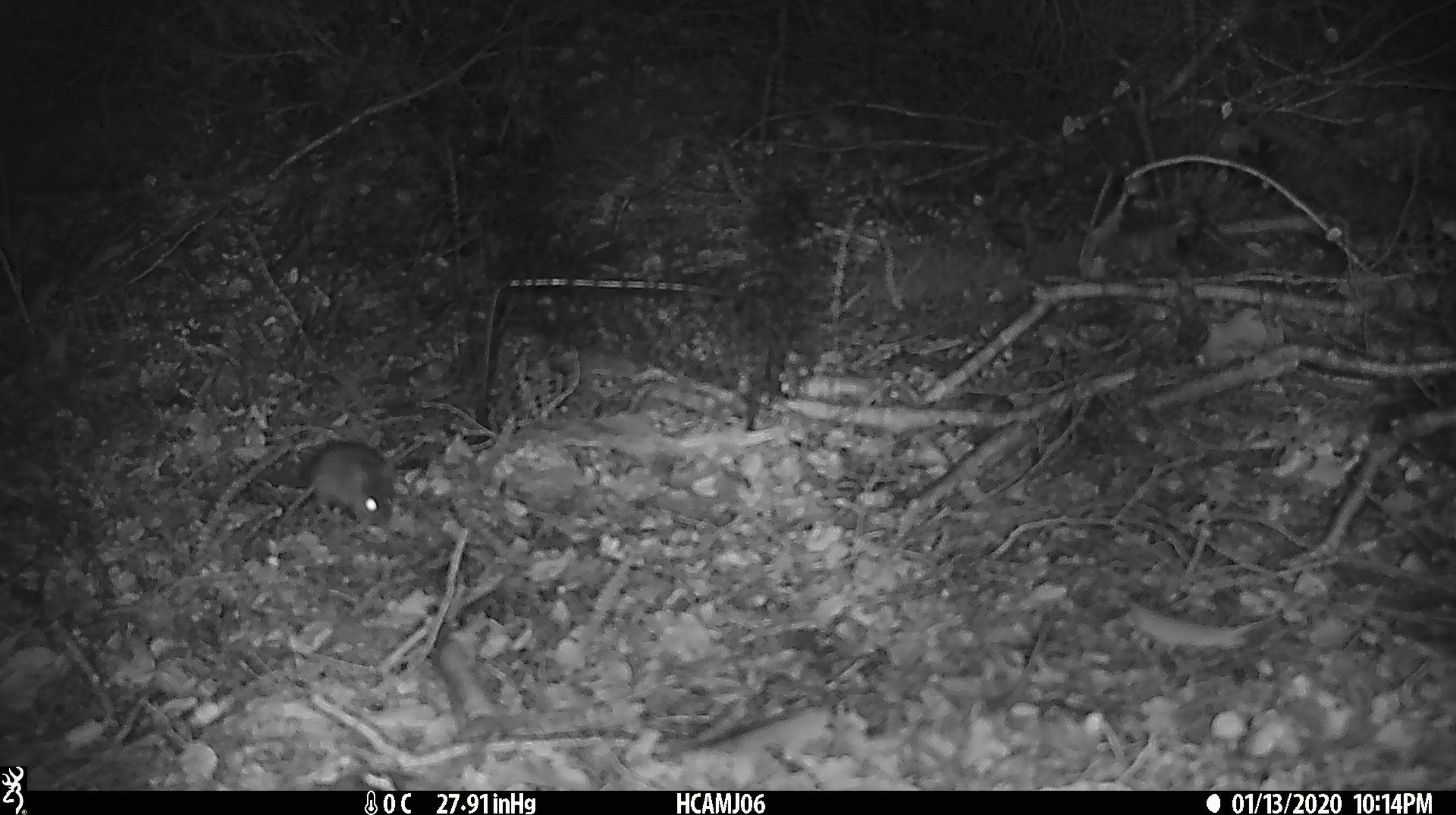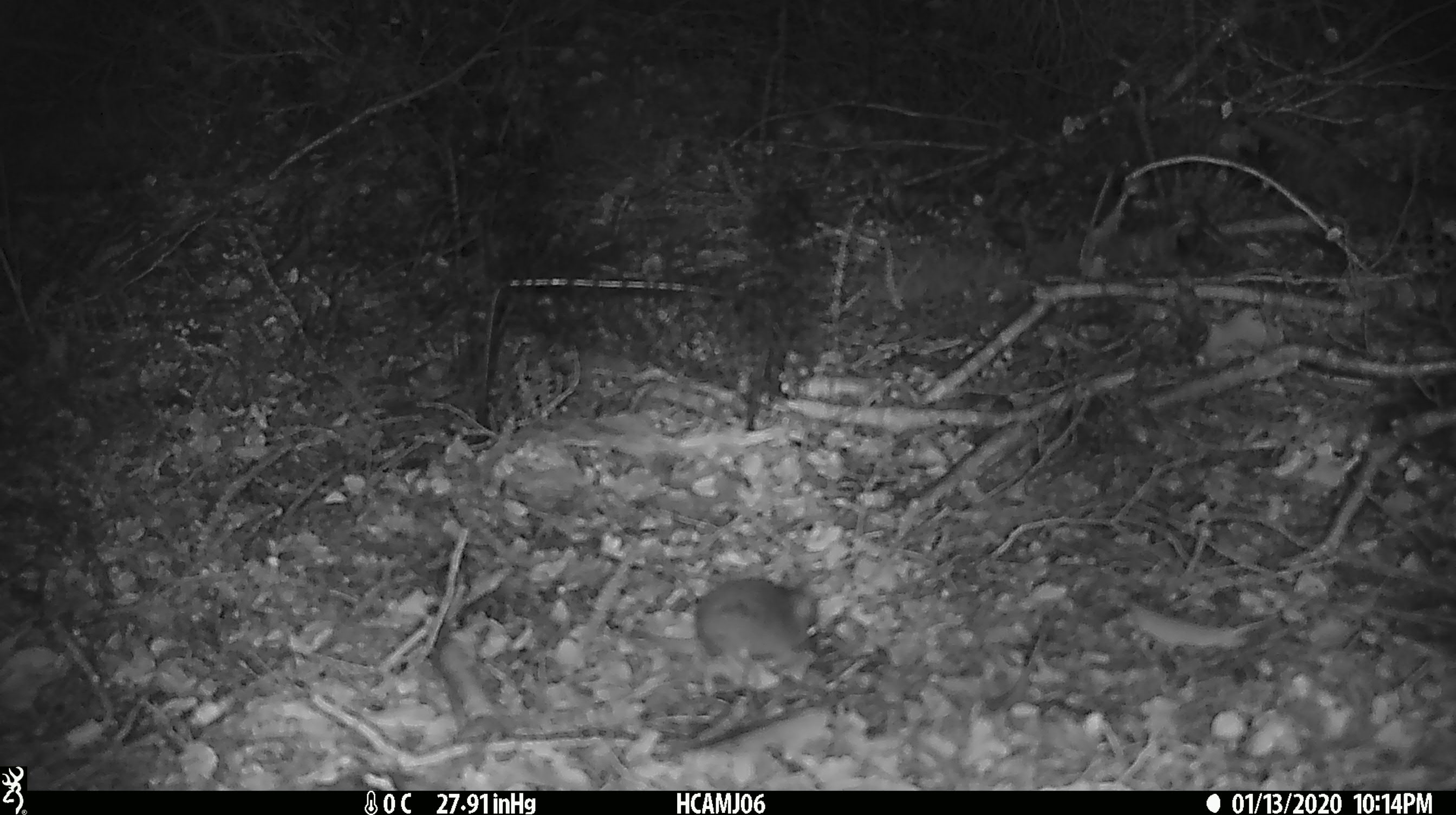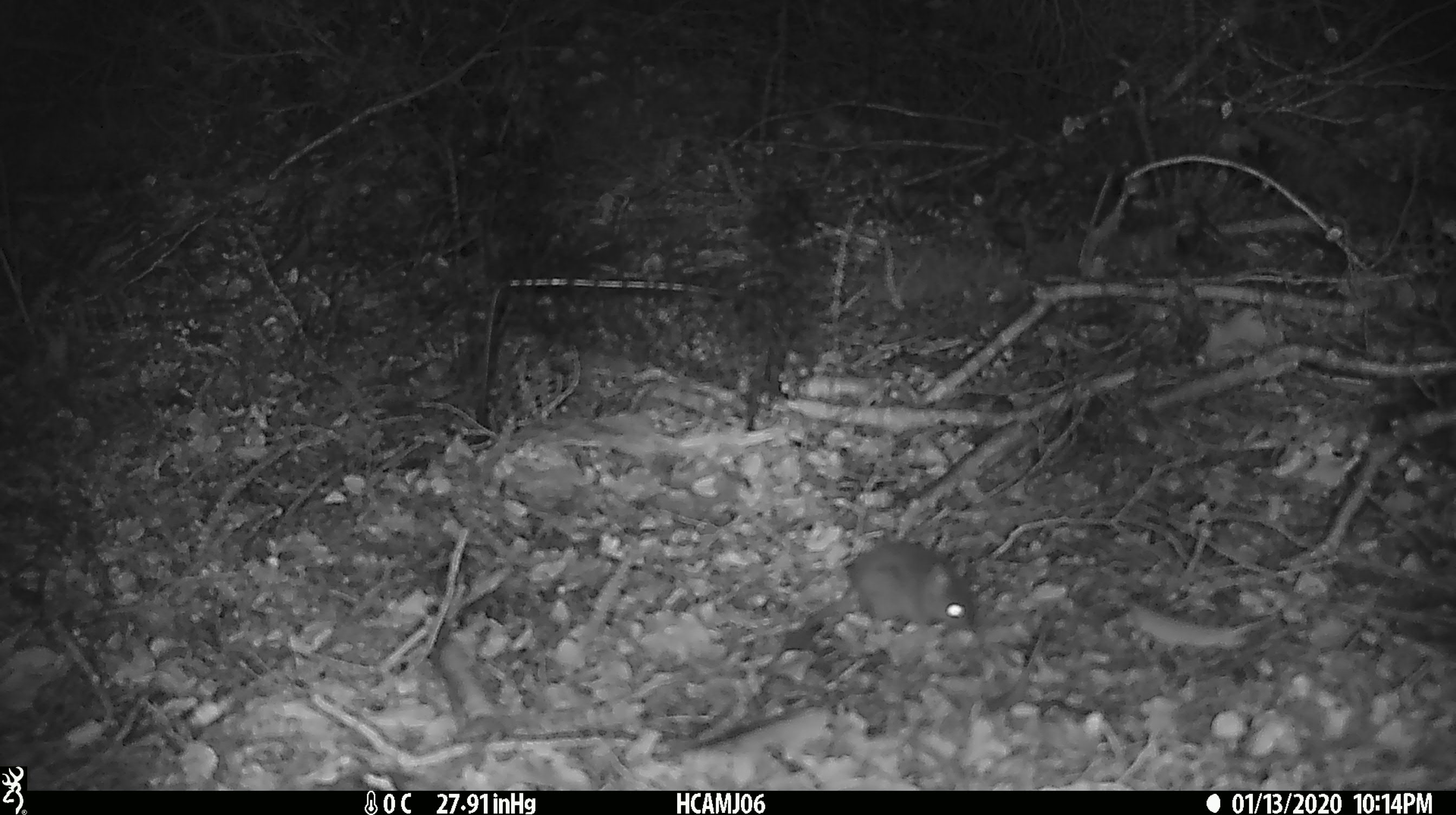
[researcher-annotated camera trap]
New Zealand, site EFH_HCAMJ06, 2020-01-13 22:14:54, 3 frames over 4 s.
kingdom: Animalia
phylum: Chordata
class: Mammalia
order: Rodentia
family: Muridae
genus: Mus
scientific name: Mus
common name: mouse